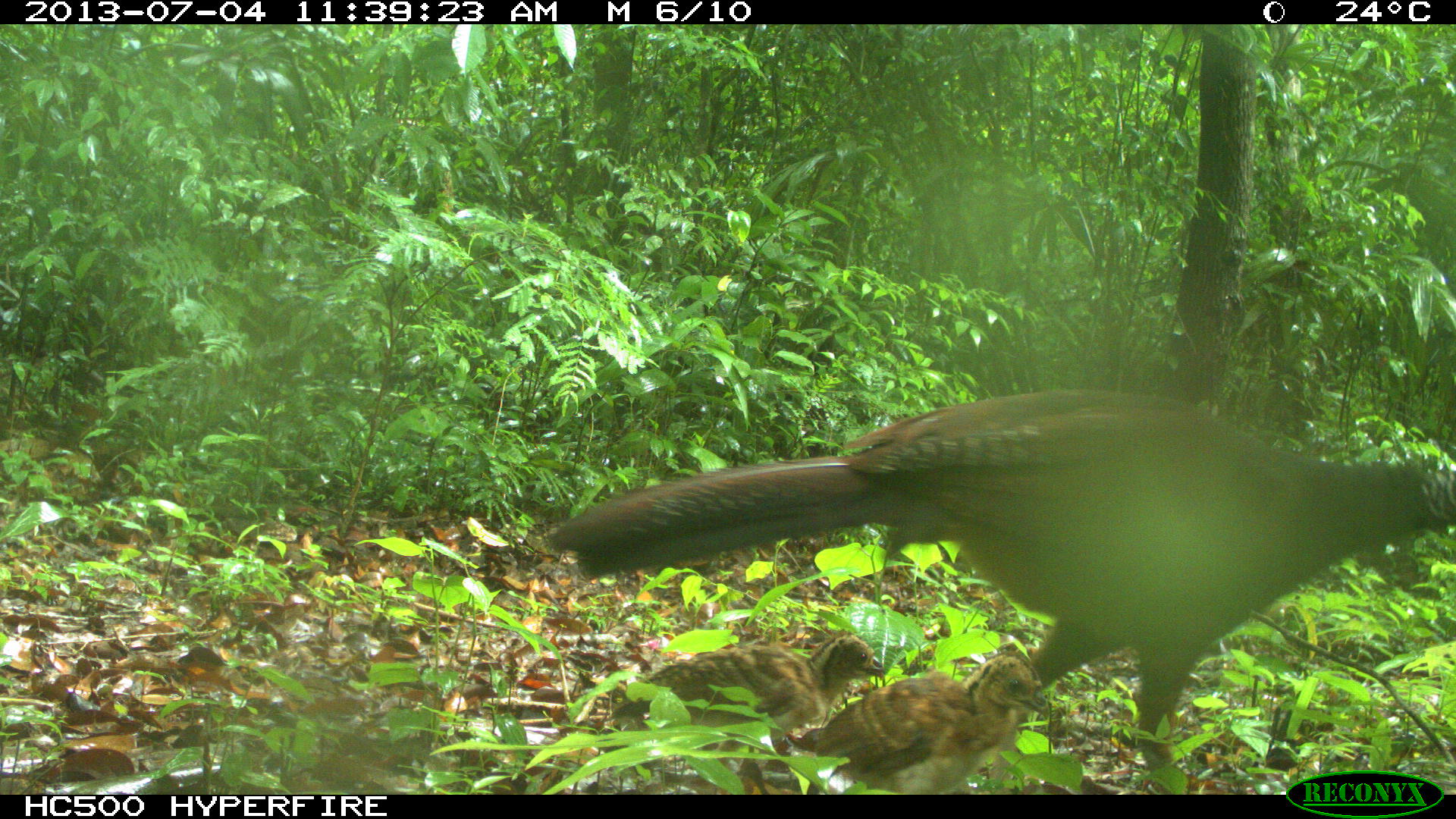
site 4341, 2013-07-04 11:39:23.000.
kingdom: Animalia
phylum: Chordata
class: Aves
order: Galliformes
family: Cracidae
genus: Crax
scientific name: Crax rubra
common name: great curassow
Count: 3.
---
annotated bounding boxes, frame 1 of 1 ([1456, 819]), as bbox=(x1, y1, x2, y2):
crax rubra: bbox=(545, 388, 1456, 791); bbox=(602, 628, 886, 791); bbox=(781, 648, 1051, 790)